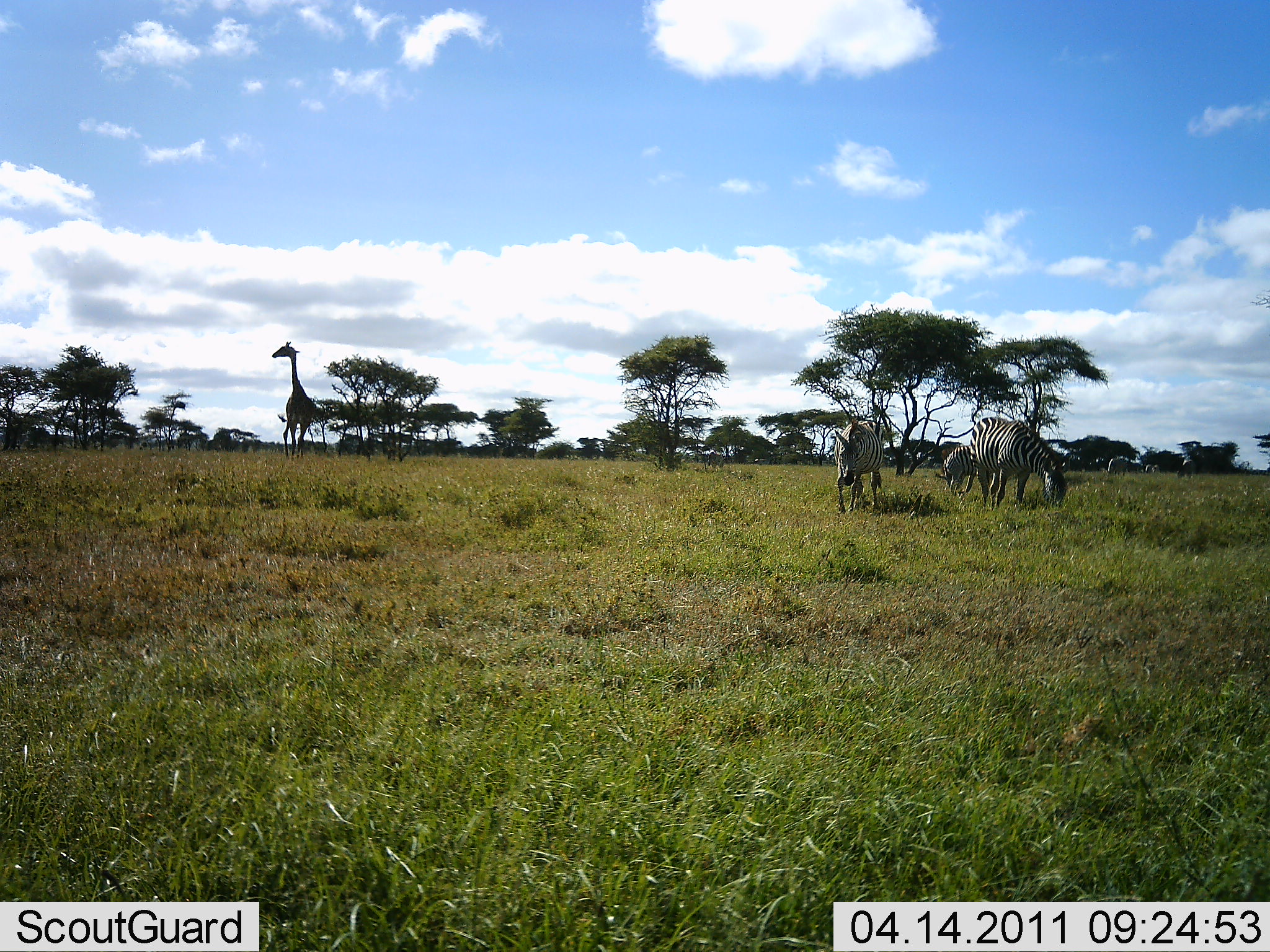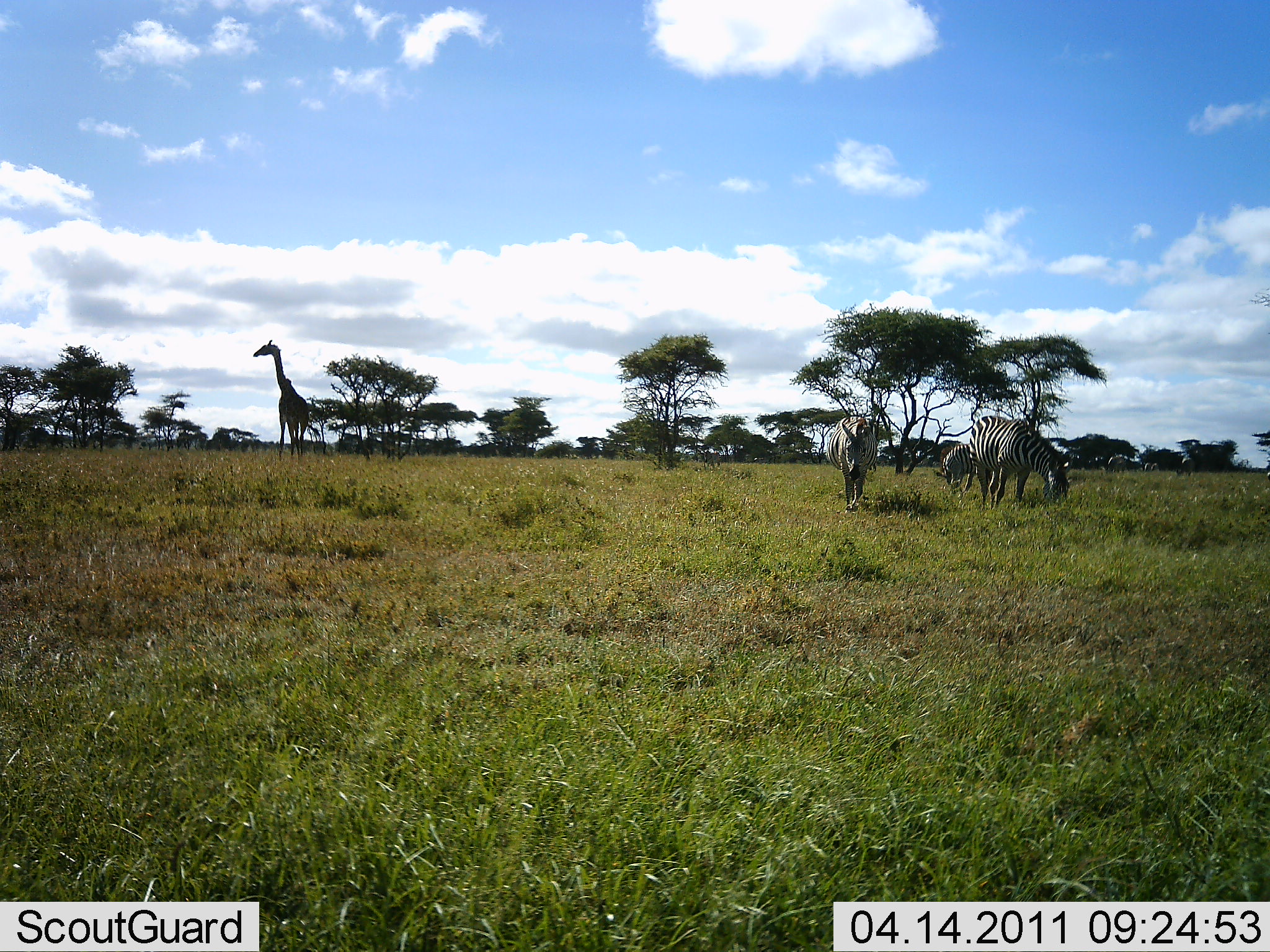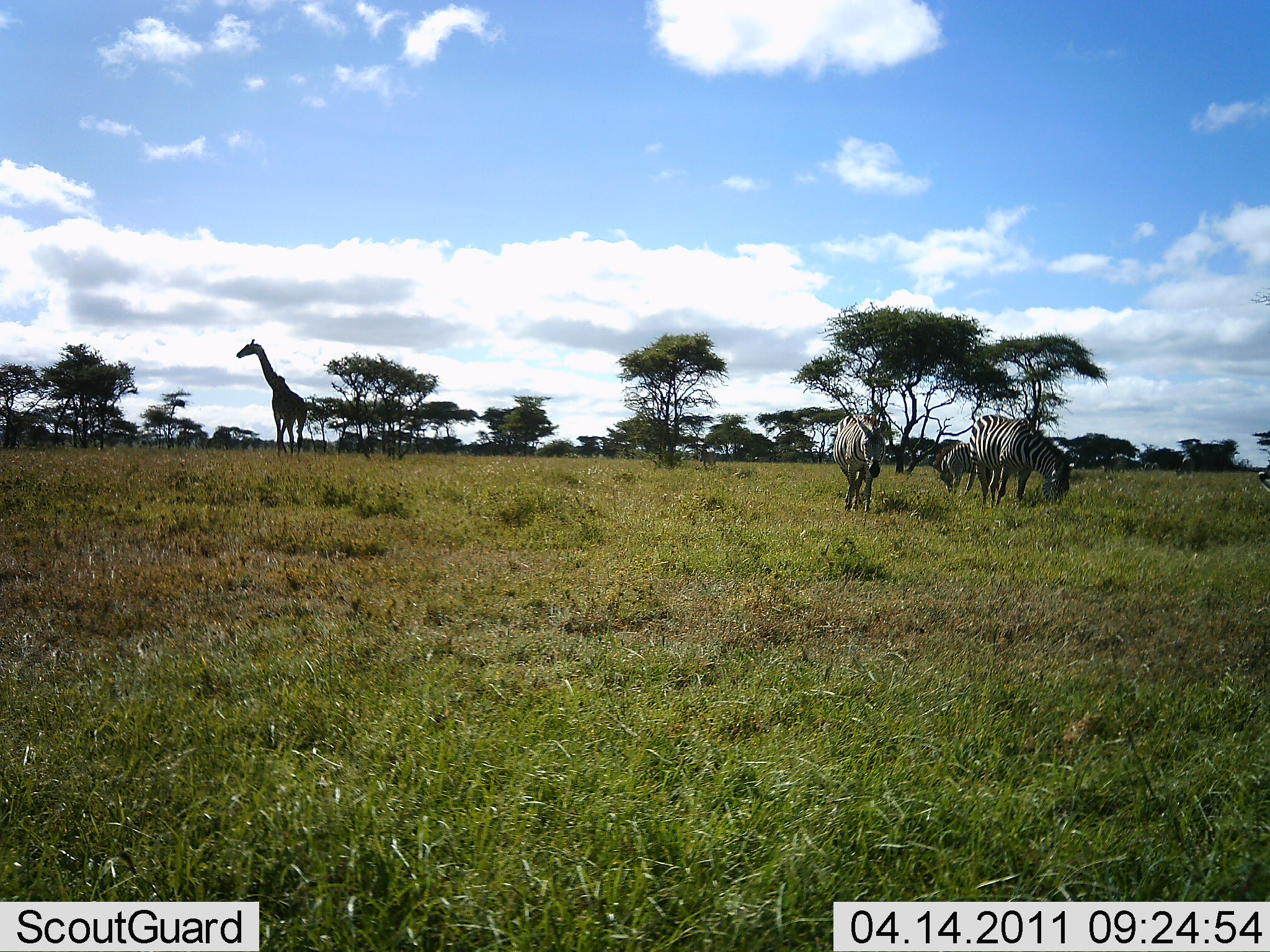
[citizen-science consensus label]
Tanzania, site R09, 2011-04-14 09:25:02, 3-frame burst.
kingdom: Animalia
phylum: Chordata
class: Mammalia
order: Artiodactyla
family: Giraffidae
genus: Giraffa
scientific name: Giraffa camelopardalis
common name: giraffe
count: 1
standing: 50%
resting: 0%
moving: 56%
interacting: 0%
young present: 0%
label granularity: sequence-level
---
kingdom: Animalia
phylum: Chordata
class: Mammalia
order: Perissodactyla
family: Equidae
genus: Equus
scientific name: Equus quagga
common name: plains zebra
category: zebra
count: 3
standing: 38%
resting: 0%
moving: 44%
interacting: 0%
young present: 0%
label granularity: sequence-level